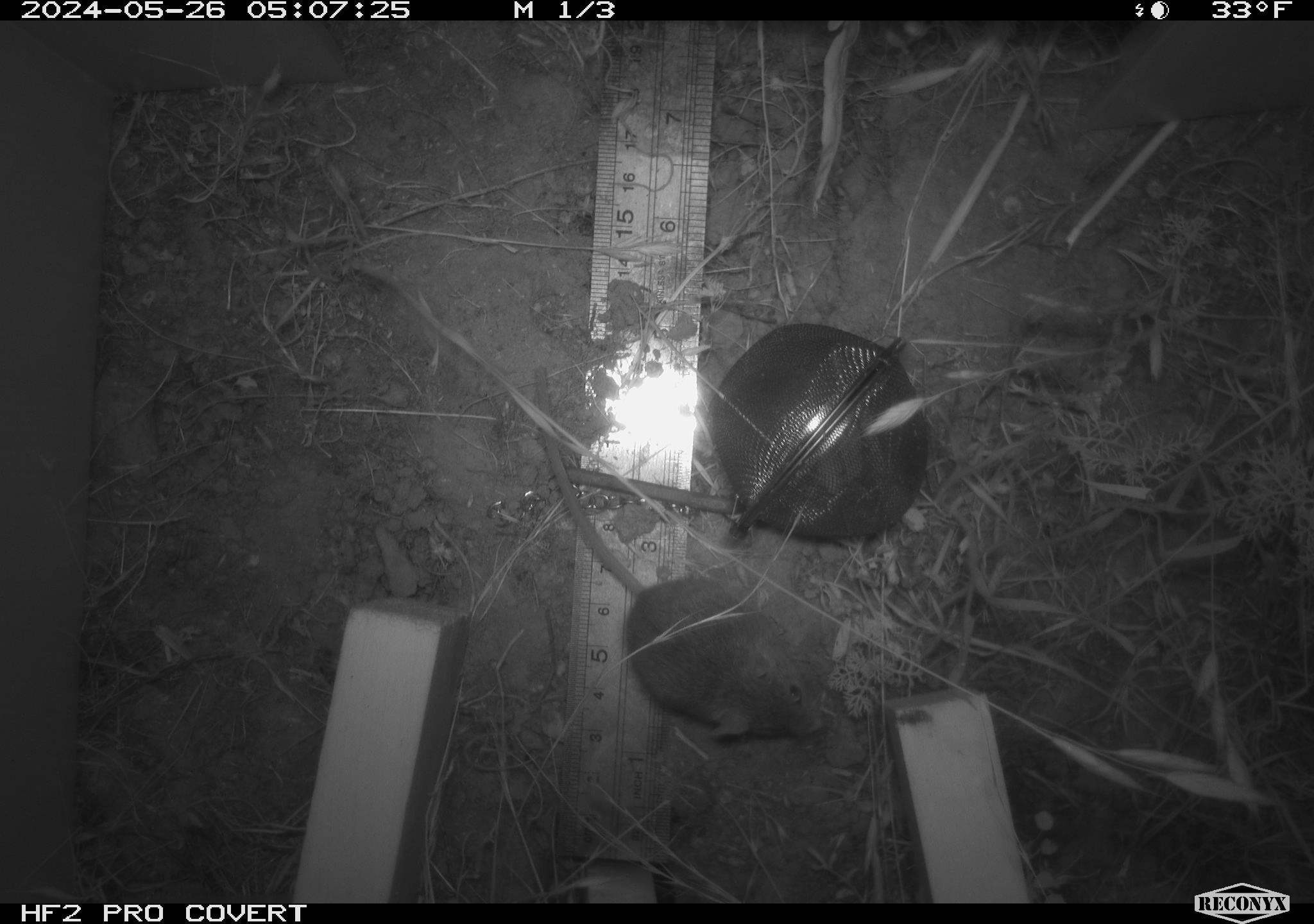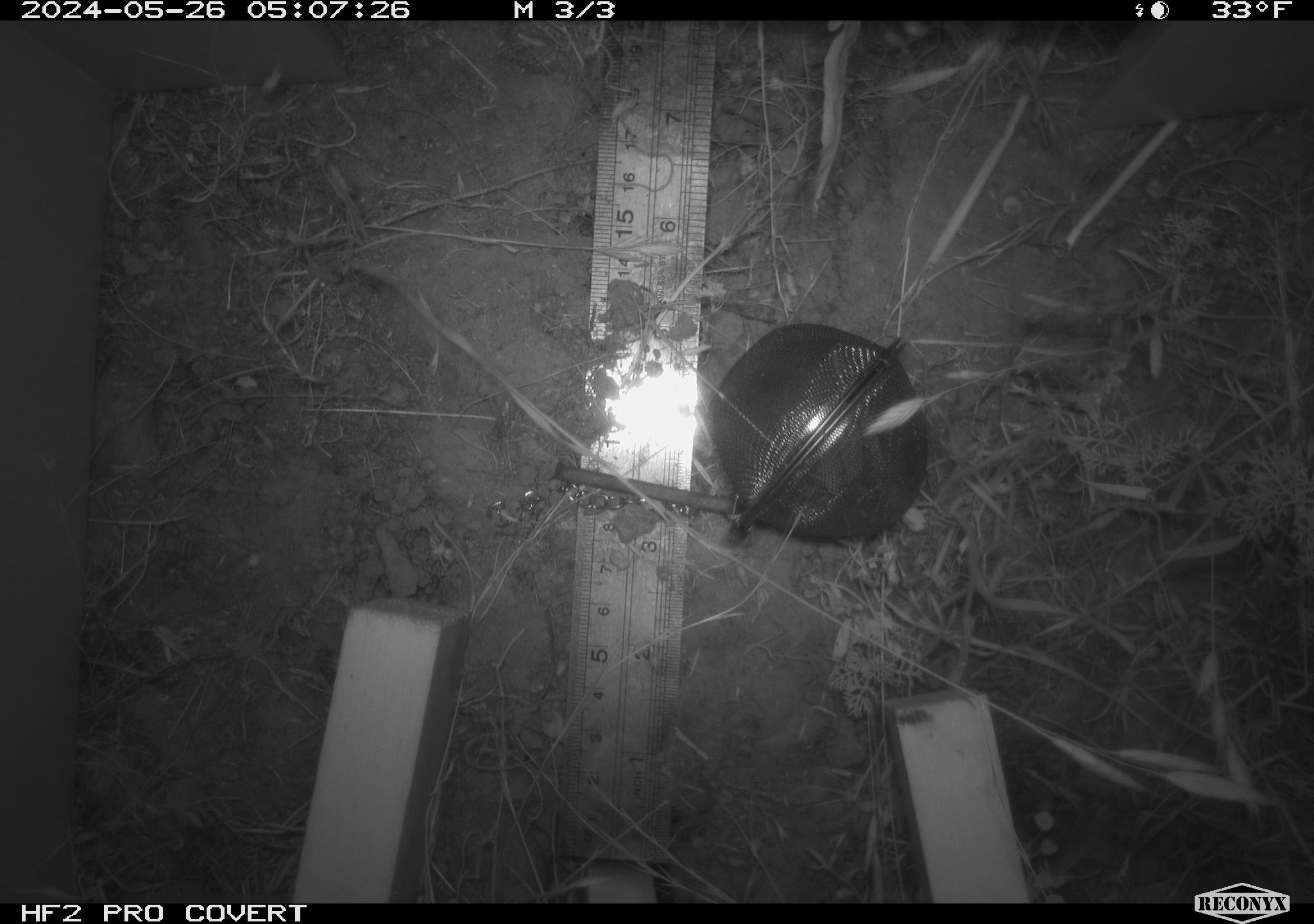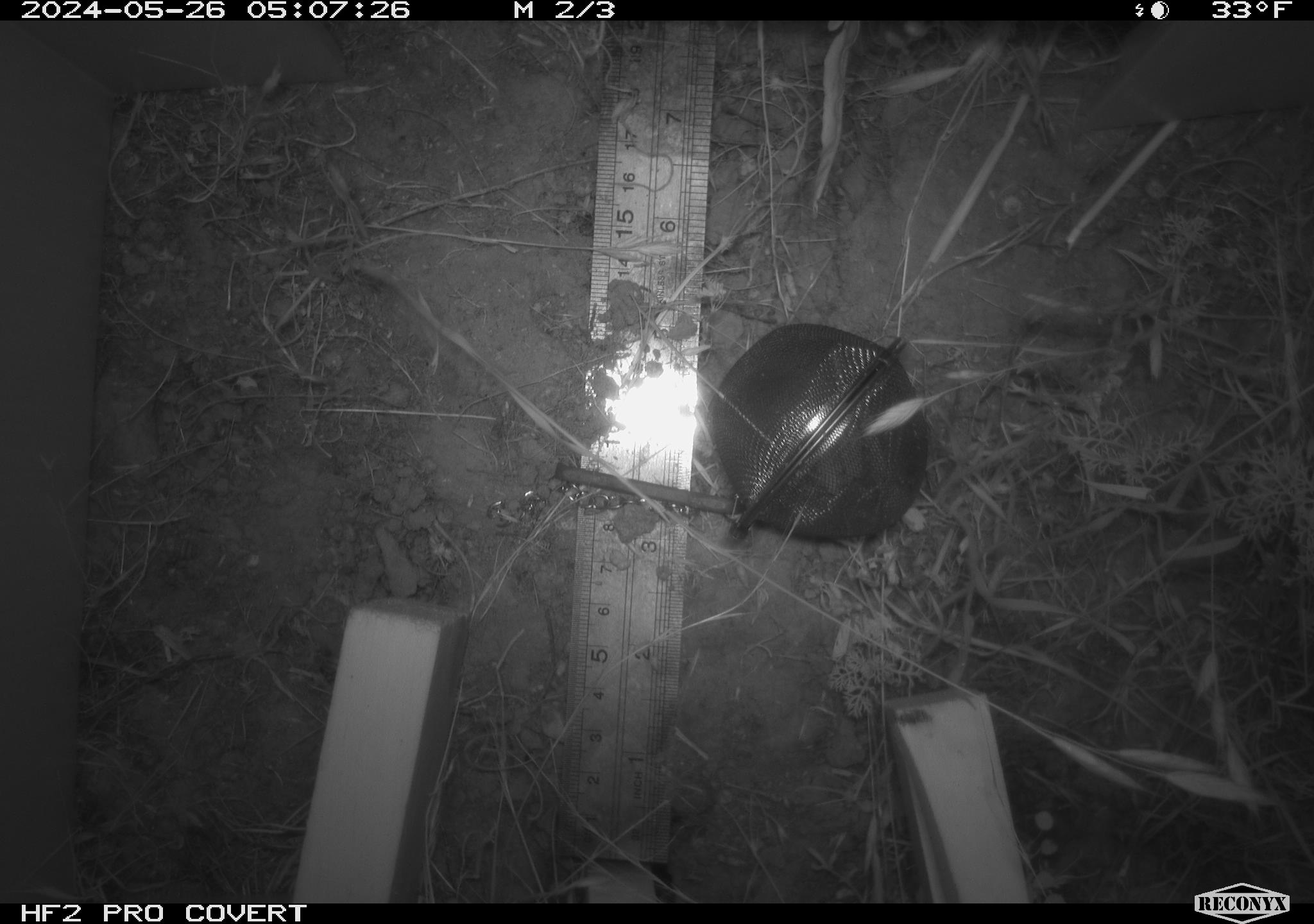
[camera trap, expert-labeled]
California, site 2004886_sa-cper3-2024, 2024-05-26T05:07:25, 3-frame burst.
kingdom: Animalia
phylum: Chordata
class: Mammalia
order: Rodentia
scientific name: Rodentia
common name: rodent